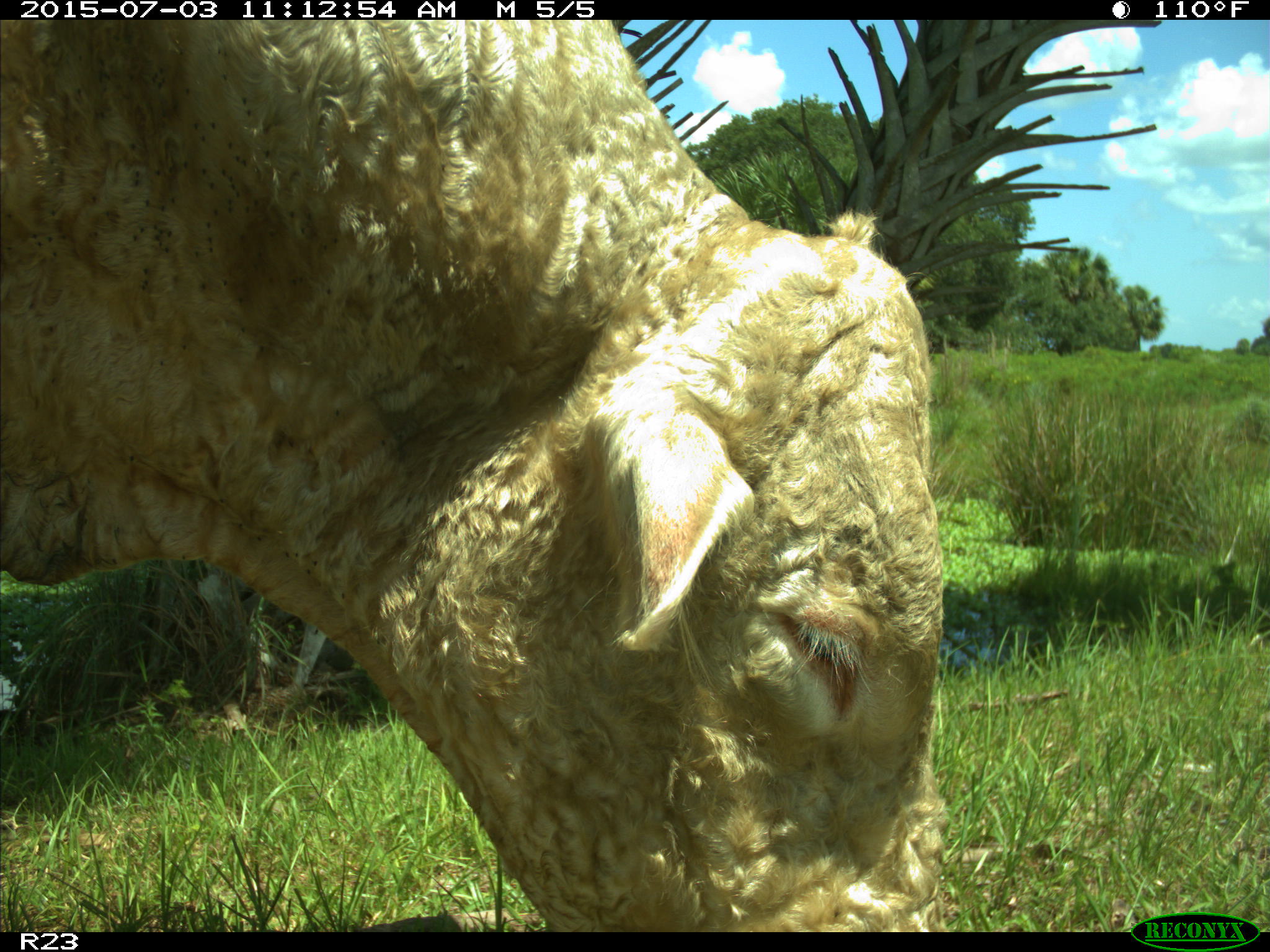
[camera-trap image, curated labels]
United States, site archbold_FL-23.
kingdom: Animalia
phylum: Chordata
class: Mammalia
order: Artiodactyla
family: Bovidae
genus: Bos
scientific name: Bos taurus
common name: domestic cow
Bos taurus (domestic cow).